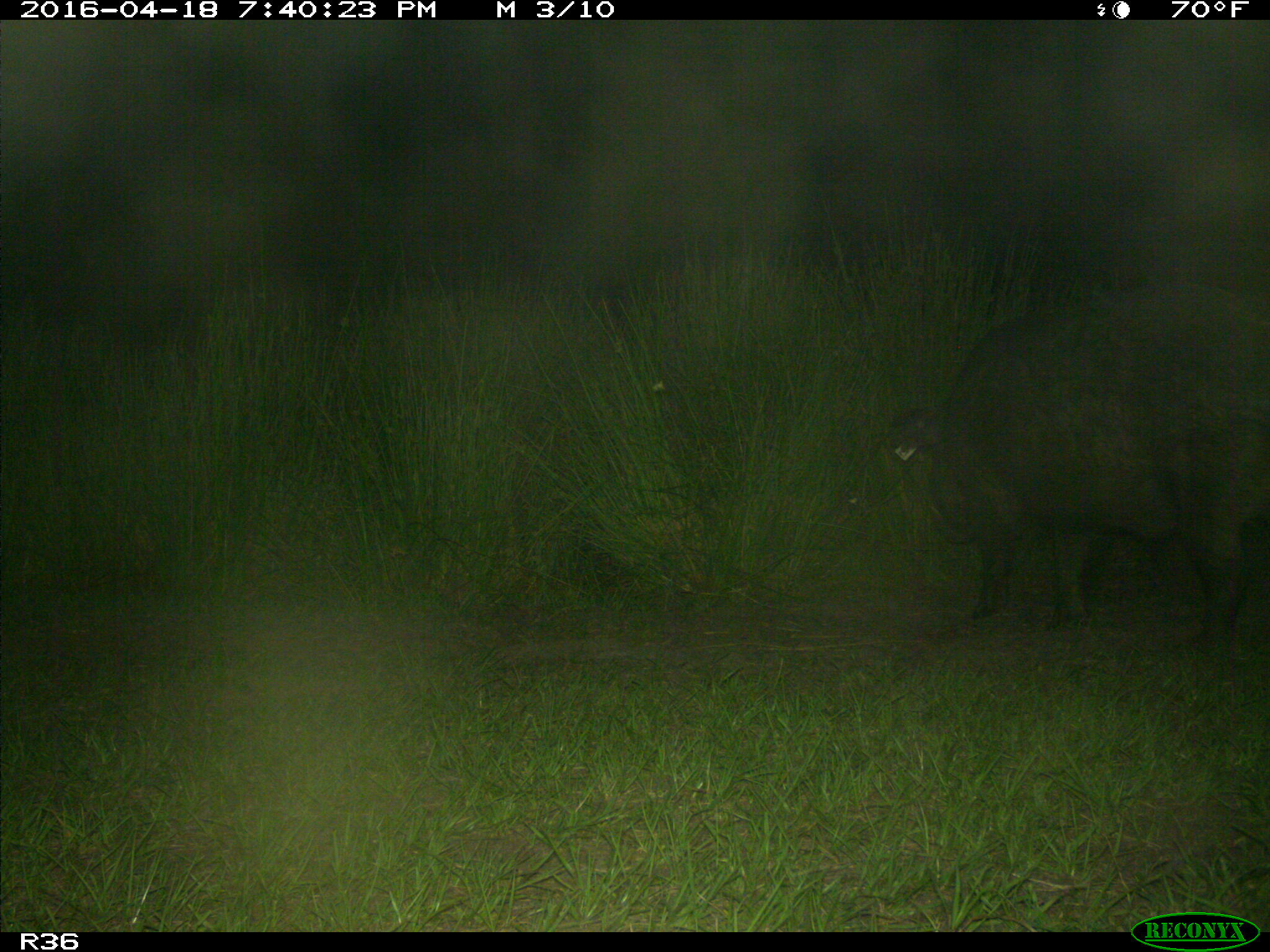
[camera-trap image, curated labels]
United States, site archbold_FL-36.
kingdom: Animalia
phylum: Chordata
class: Mammalia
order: Artiodactyla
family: Suidae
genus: Sus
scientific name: Sus scrofa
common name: wild boar